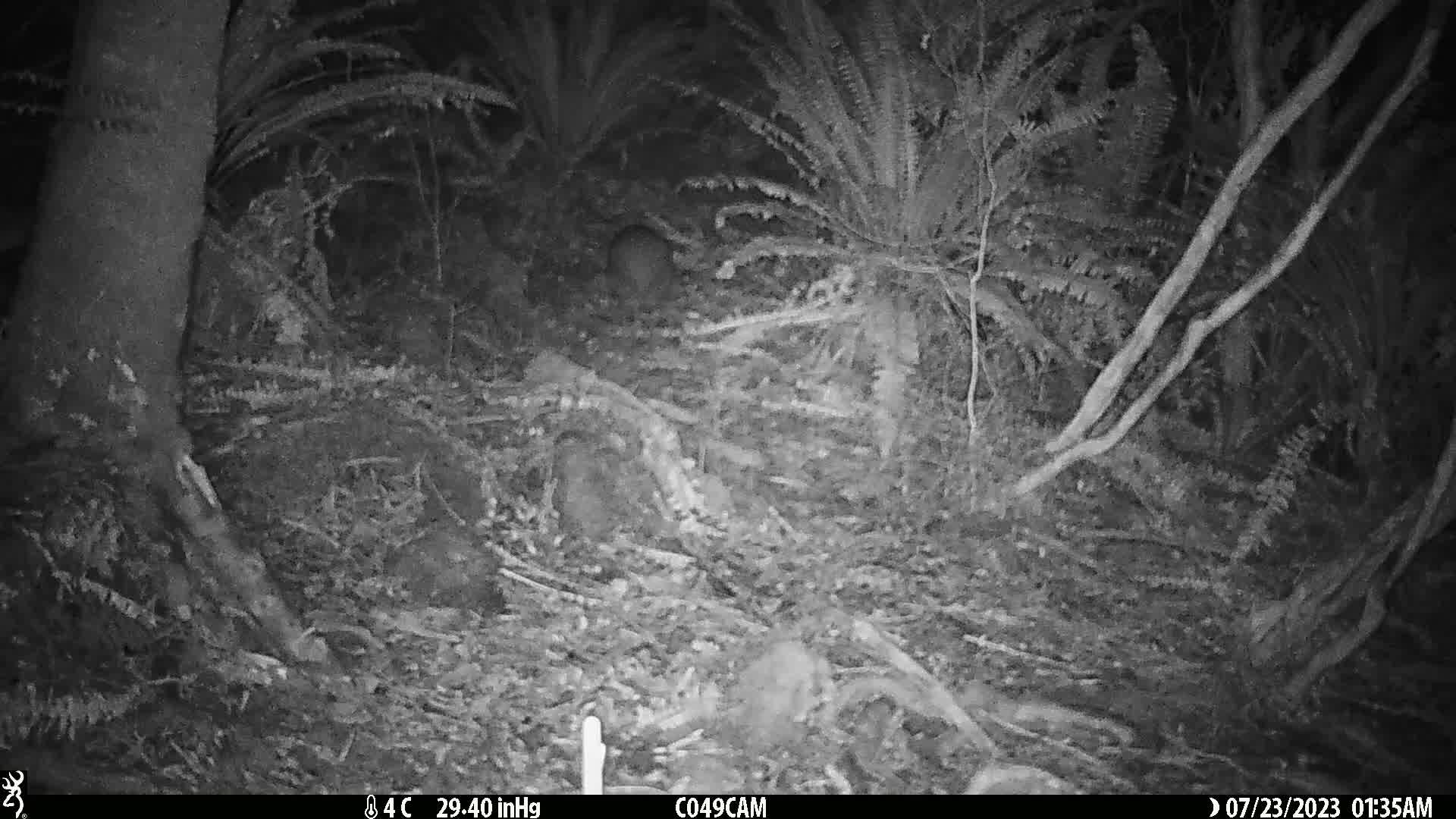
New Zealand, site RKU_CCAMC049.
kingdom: Animalia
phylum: Chordata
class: Aves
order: Apterygiformes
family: Apterygidae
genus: Apteryx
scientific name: Apteryx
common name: kiwi